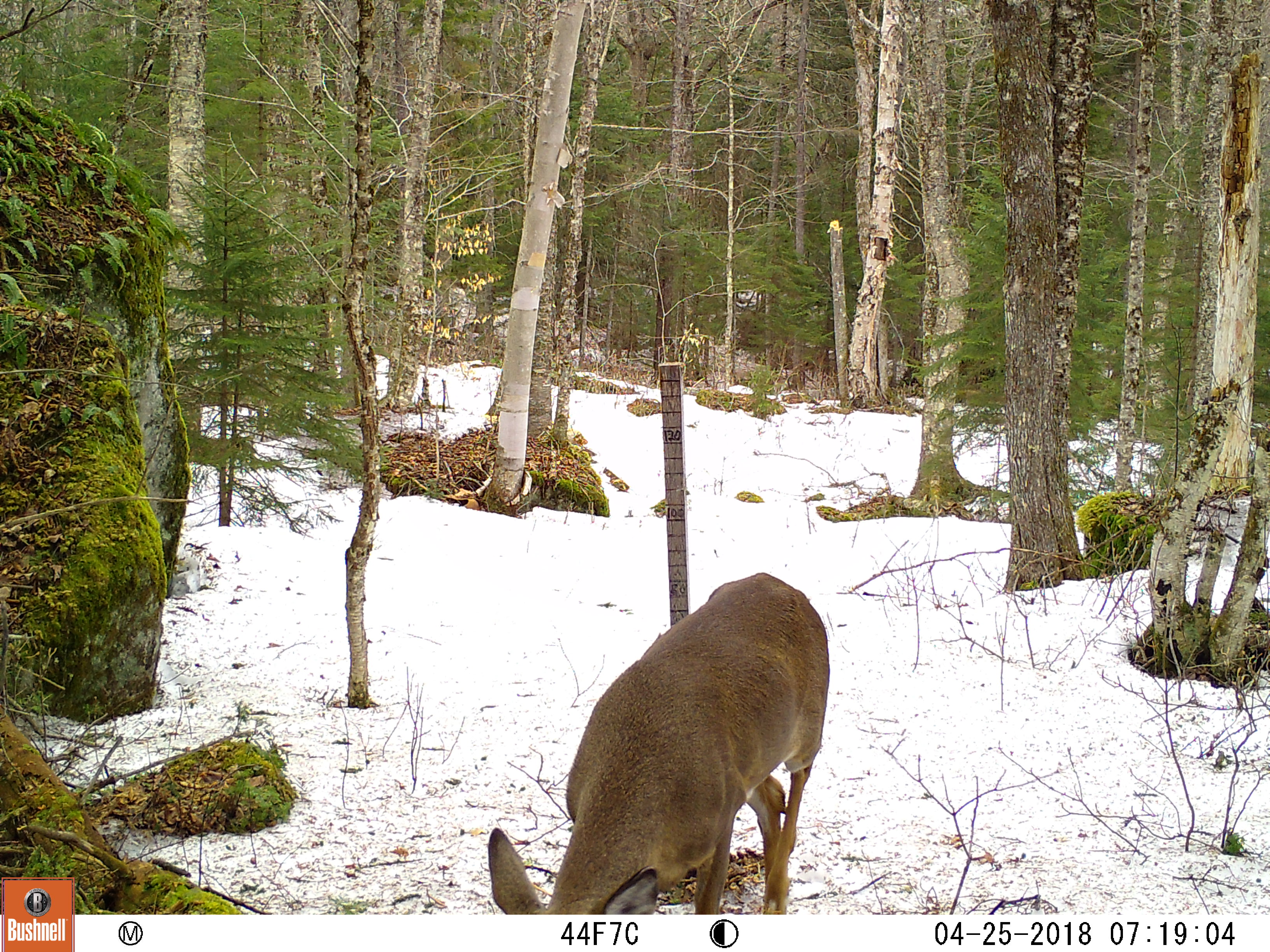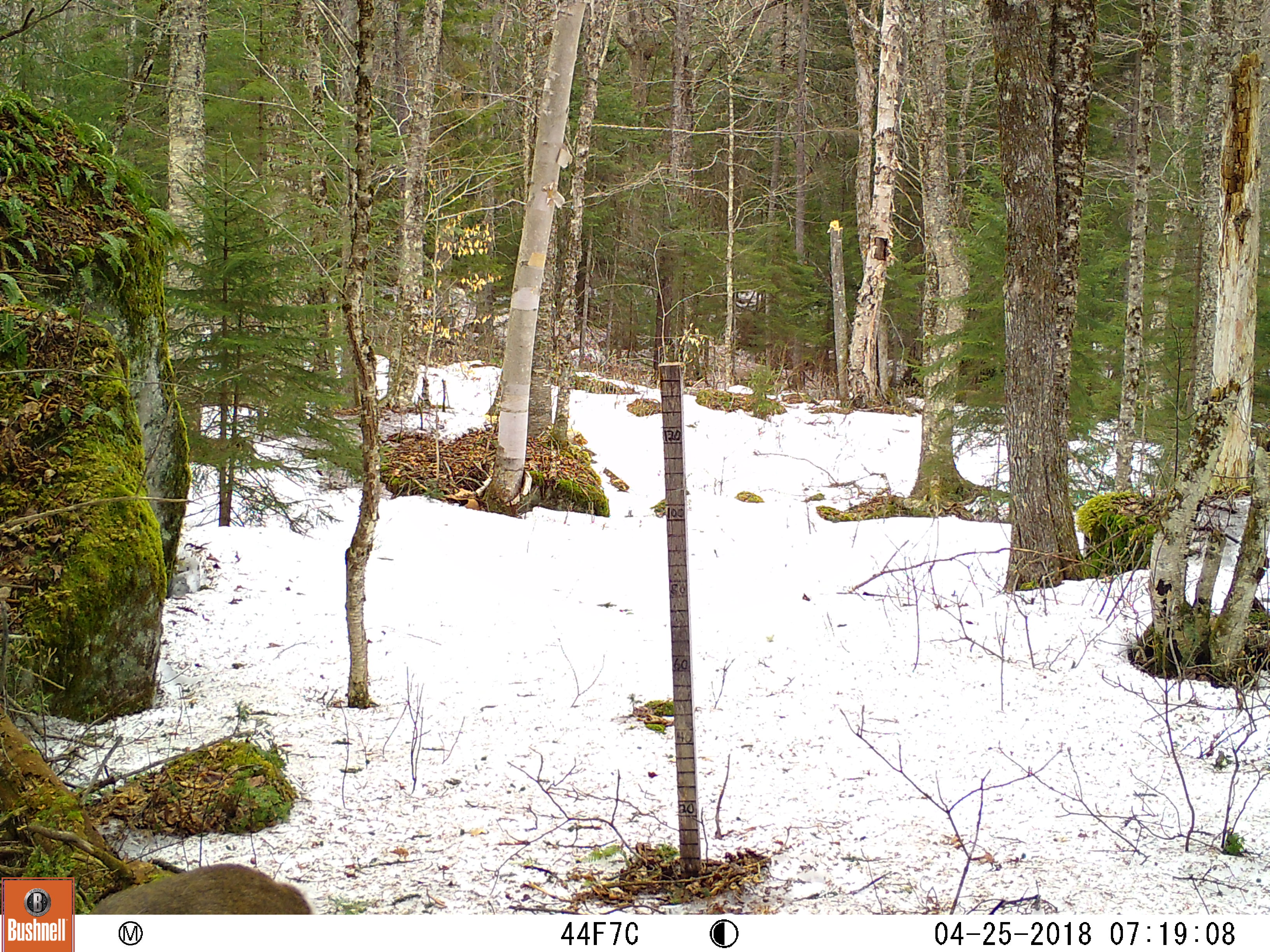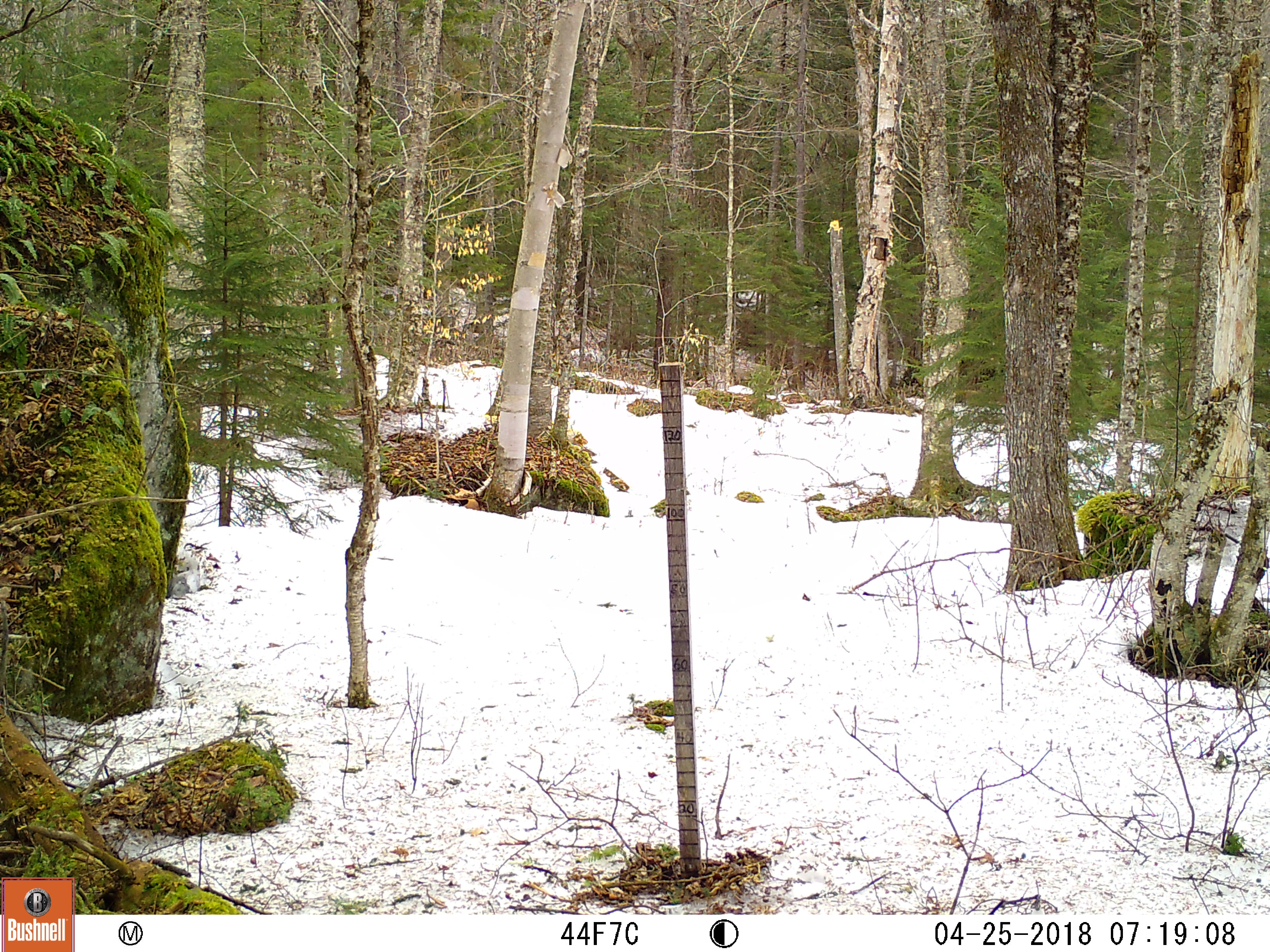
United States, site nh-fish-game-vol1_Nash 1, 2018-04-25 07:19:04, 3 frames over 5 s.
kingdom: Animalia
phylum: Chordata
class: Mammalia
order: Artiodactyla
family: Cervidae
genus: Odocoileus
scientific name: Odocoileus virginianus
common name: white-tailed deer